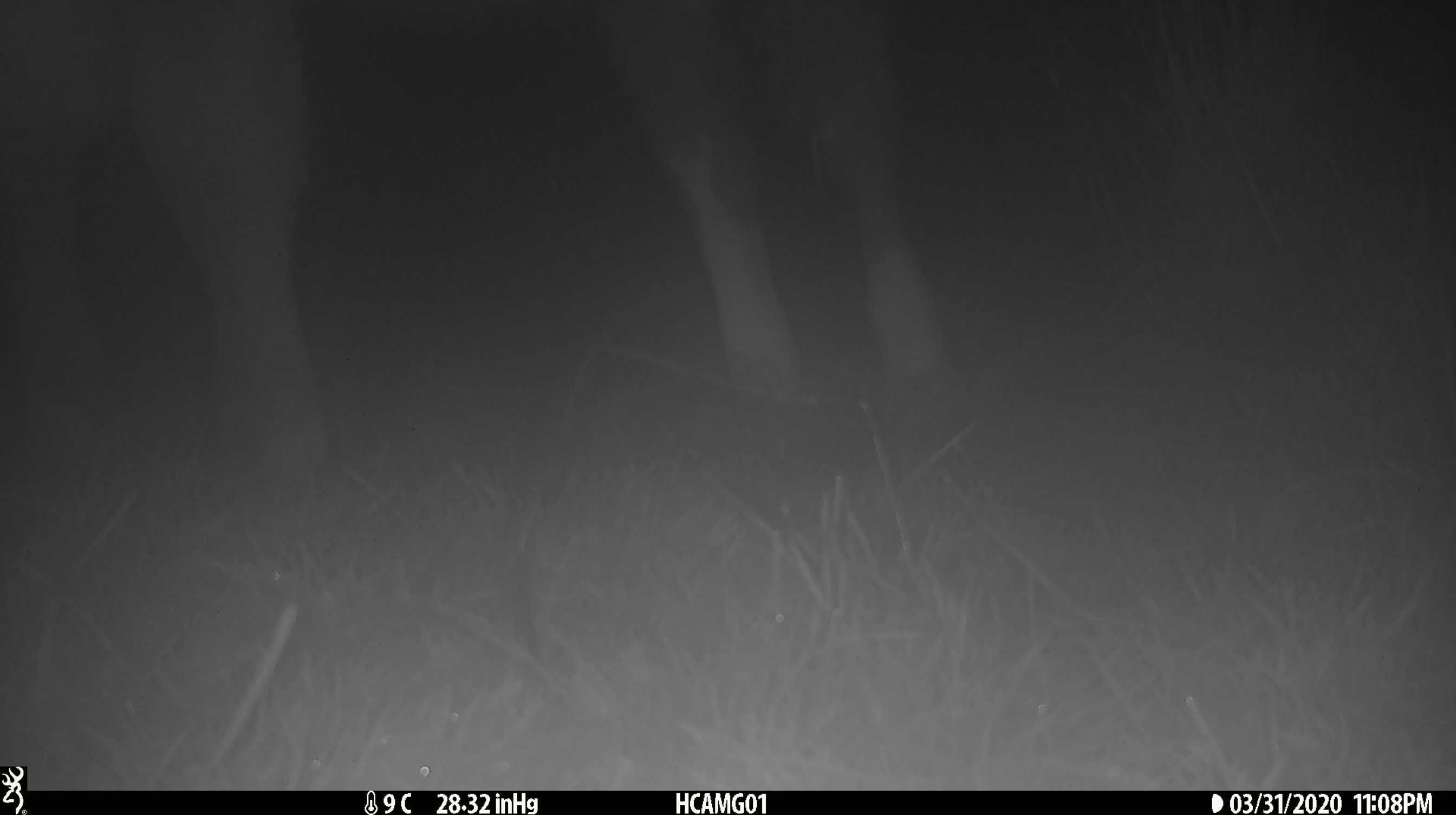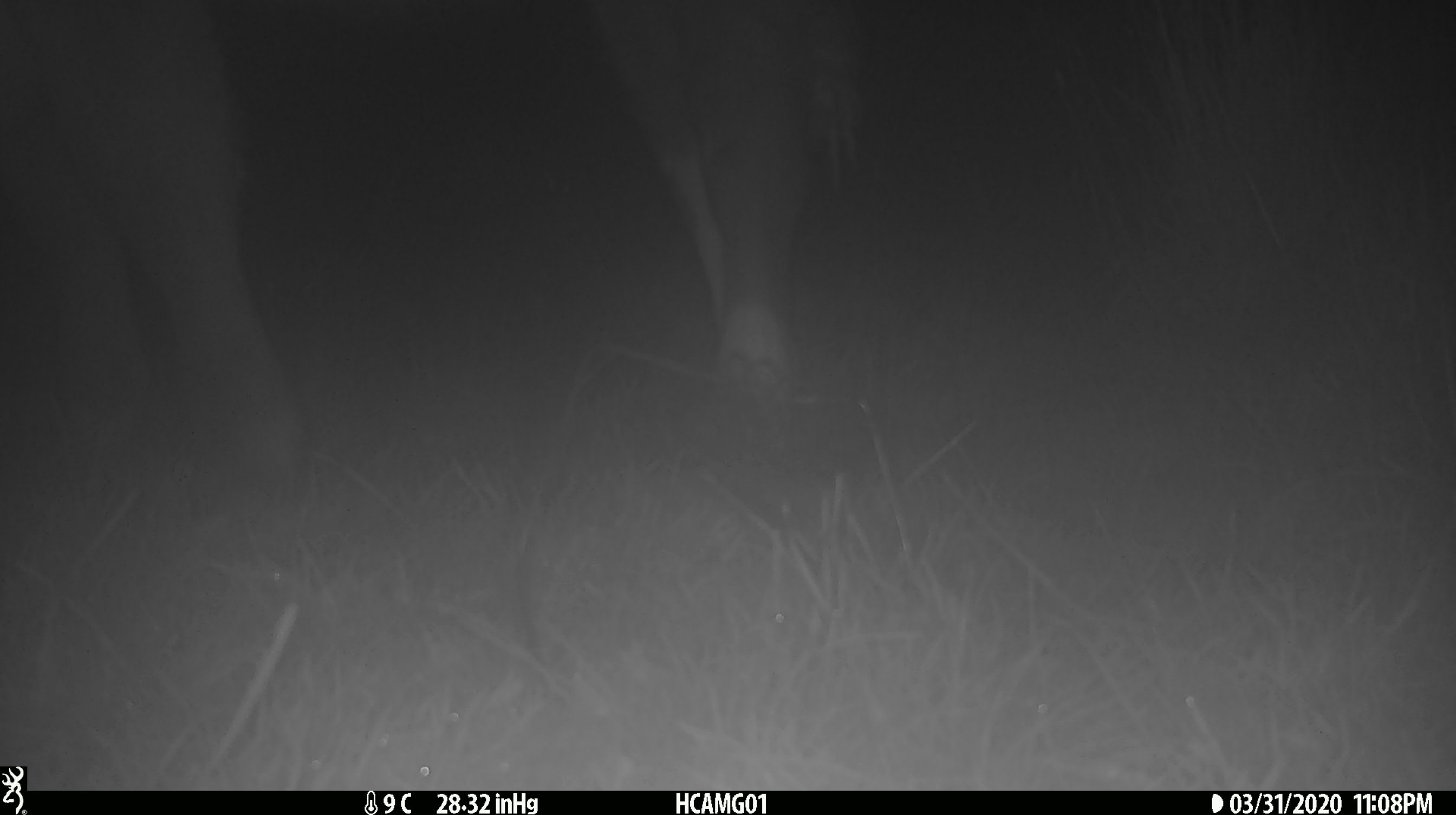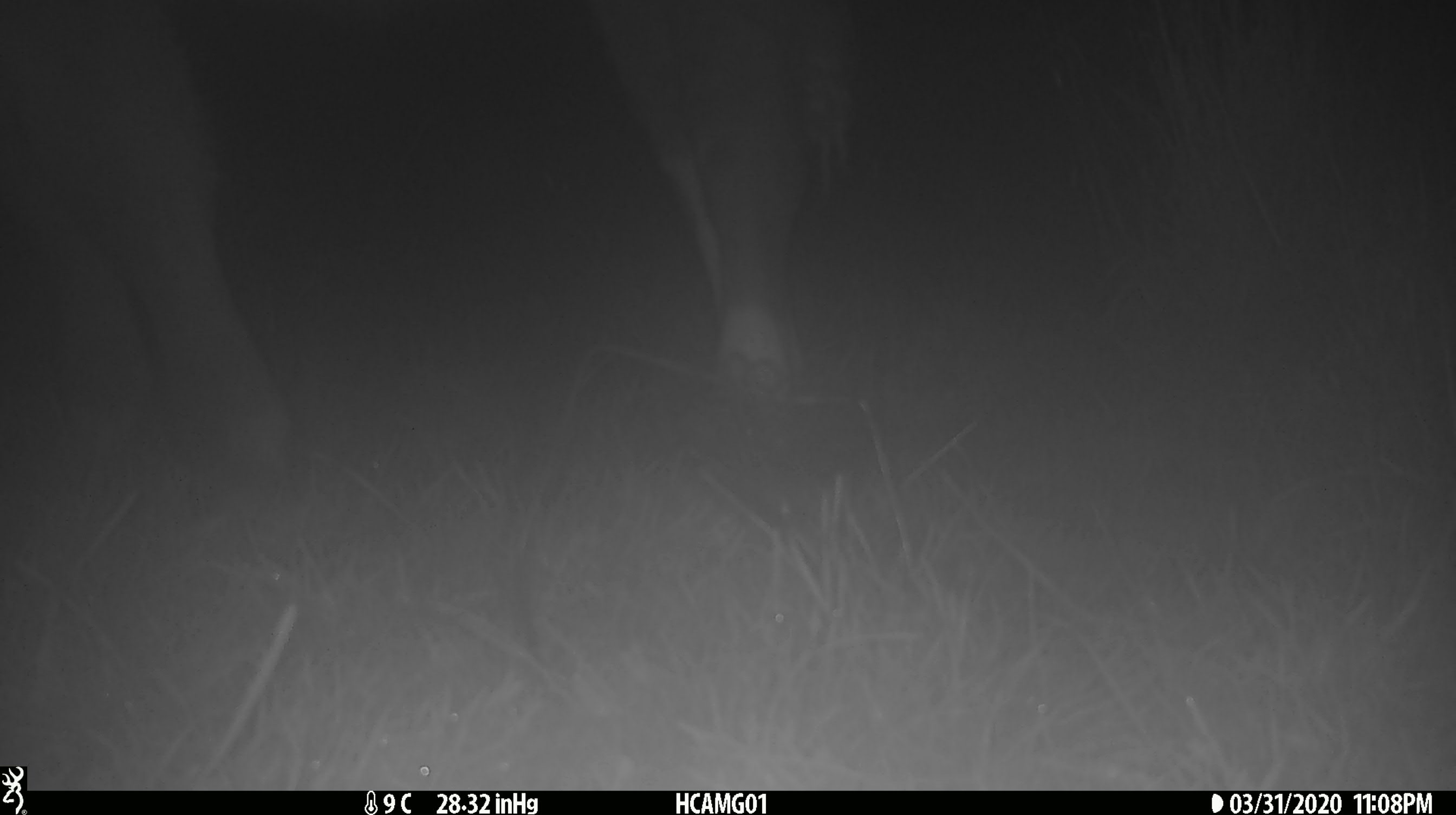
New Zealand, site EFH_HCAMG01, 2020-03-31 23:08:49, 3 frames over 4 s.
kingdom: Animalia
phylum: Chordata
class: Mammalia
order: Artiodactyla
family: Bovidae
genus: Bos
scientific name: Bos taurus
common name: domestic cow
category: cow